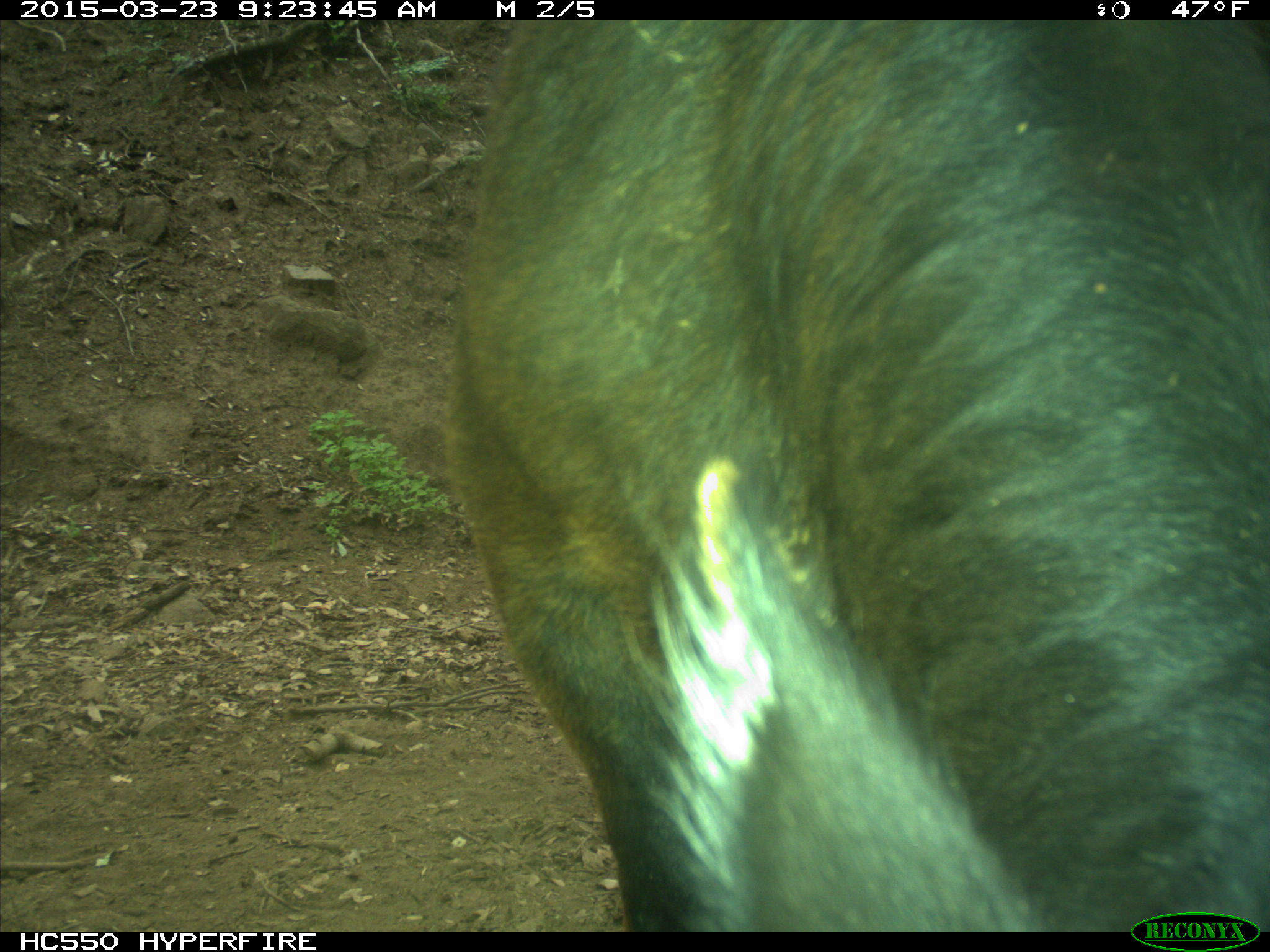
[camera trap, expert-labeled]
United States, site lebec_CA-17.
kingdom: Animalia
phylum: Chordata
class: Mammalia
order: Artiodactyla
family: Bovidae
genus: Bos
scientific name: Bos taurus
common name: domestic cow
Bos taurus (domestic cow).